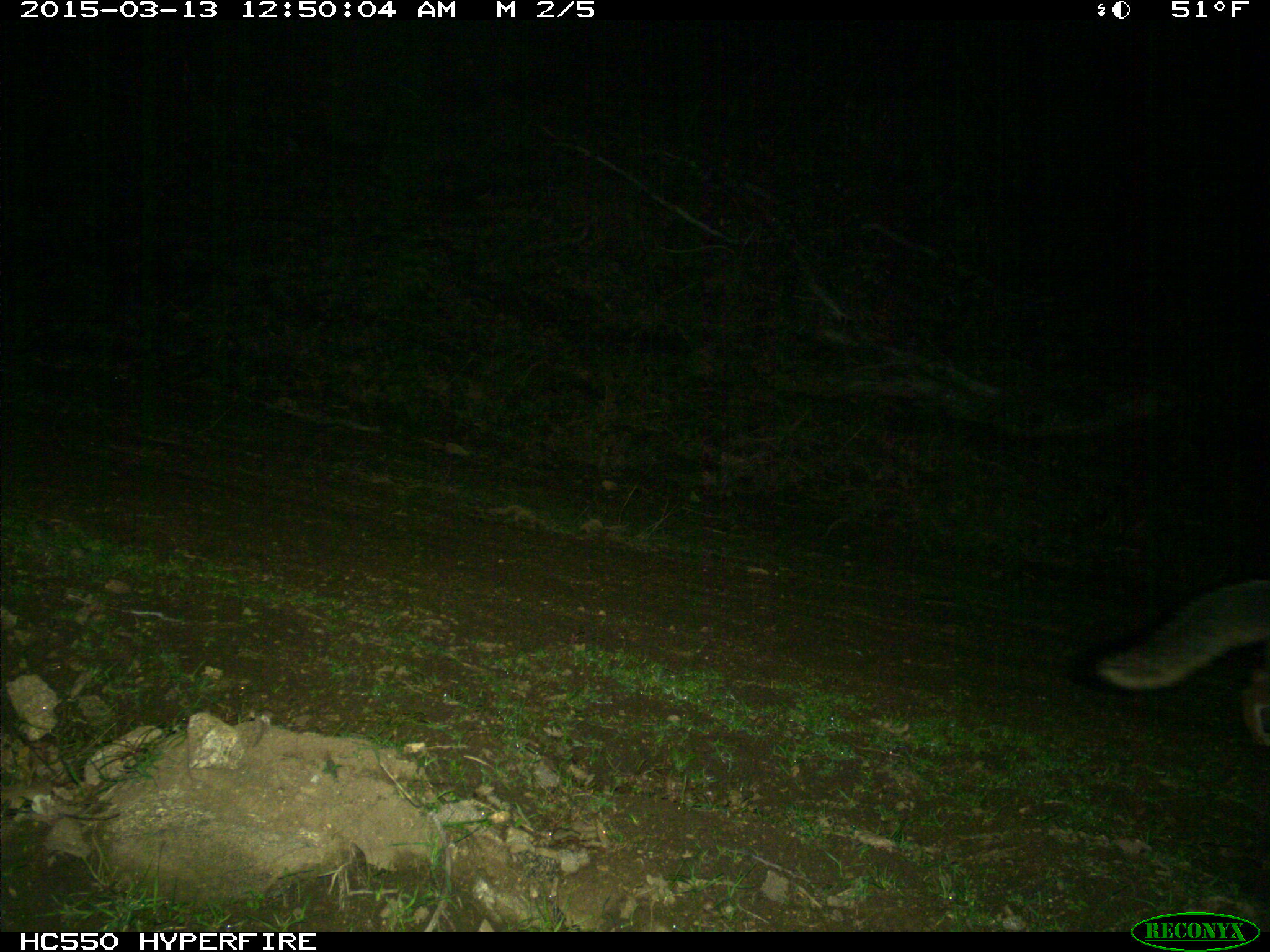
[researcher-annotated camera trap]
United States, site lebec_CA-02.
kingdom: Animalia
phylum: Chordata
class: Mammalia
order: Carnivora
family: Canidae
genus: Urocyon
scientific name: Urocyon cinereoargenteus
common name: gray fox